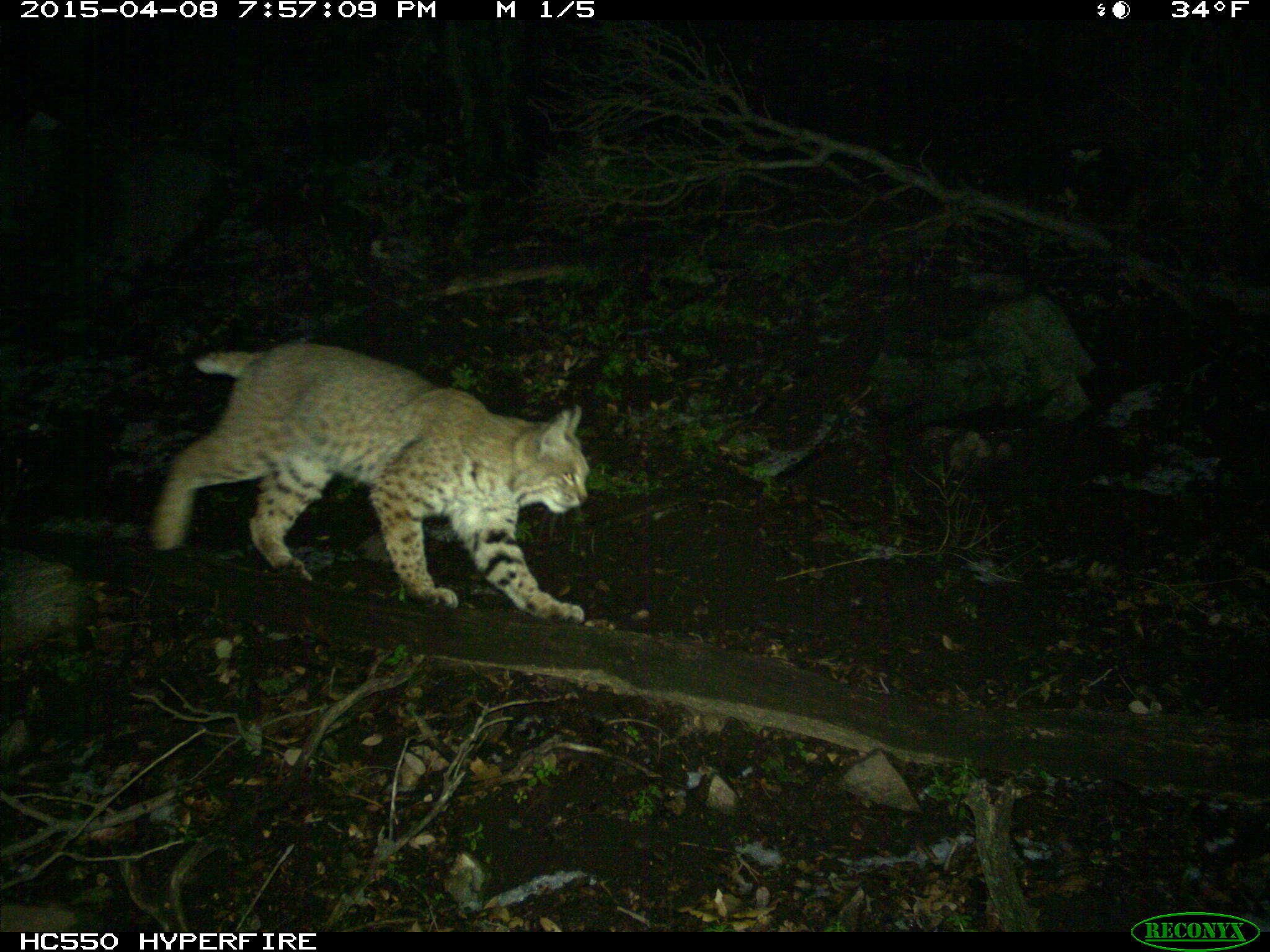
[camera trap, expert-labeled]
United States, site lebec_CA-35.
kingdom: Animalia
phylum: Chordata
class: Mammalia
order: Carnivora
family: Felidae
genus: Lynx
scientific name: Lynx rufus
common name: bobcat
Lynx rufus (bobcat).